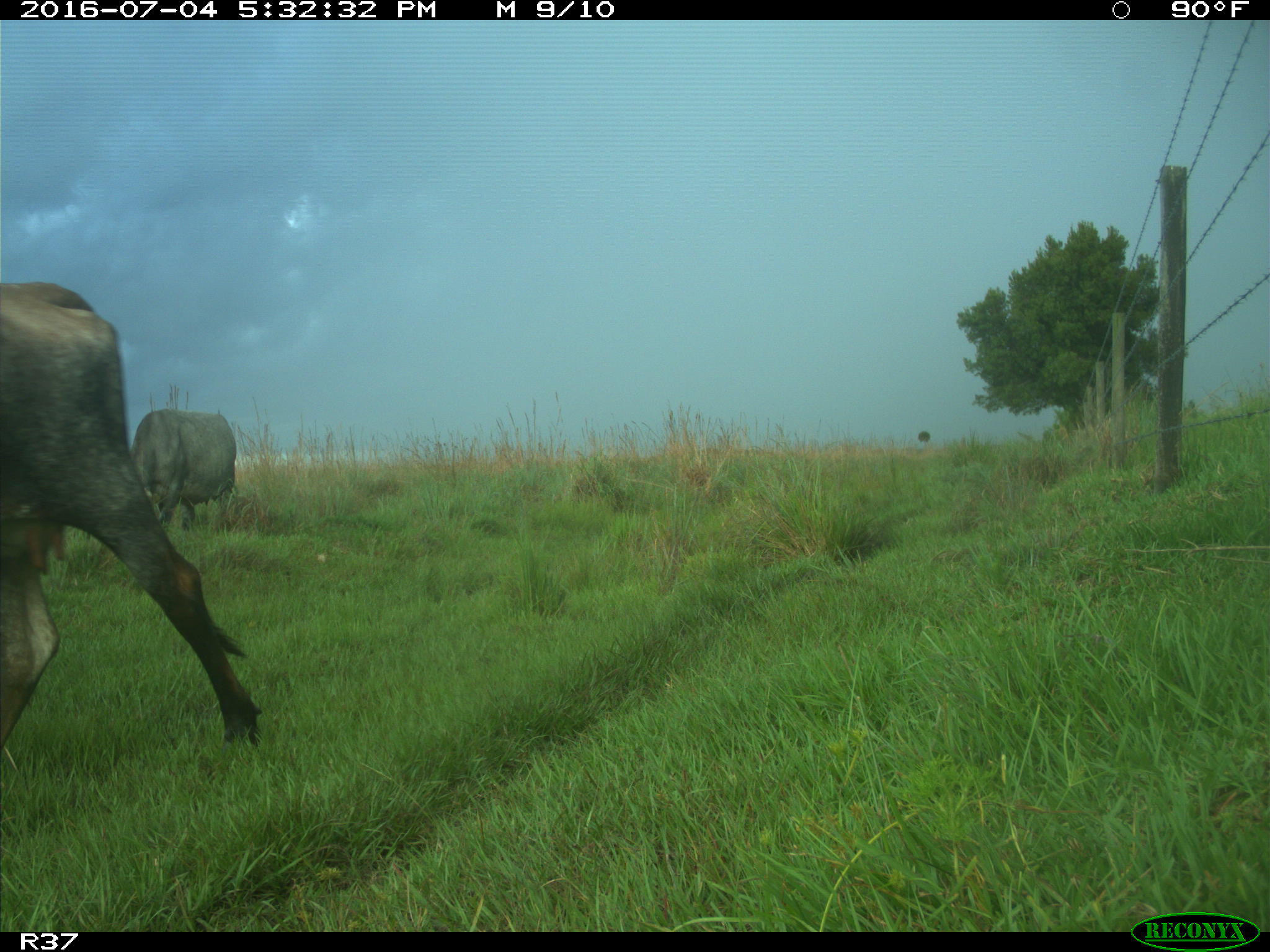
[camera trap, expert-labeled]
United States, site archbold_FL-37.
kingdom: Animalia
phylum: Chordata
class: Mammalia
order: Artiodactyla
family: Bovidae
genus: Bos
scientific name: Bos taurus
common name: domestic cow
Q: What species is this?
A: Bos taurus (domestic cow).